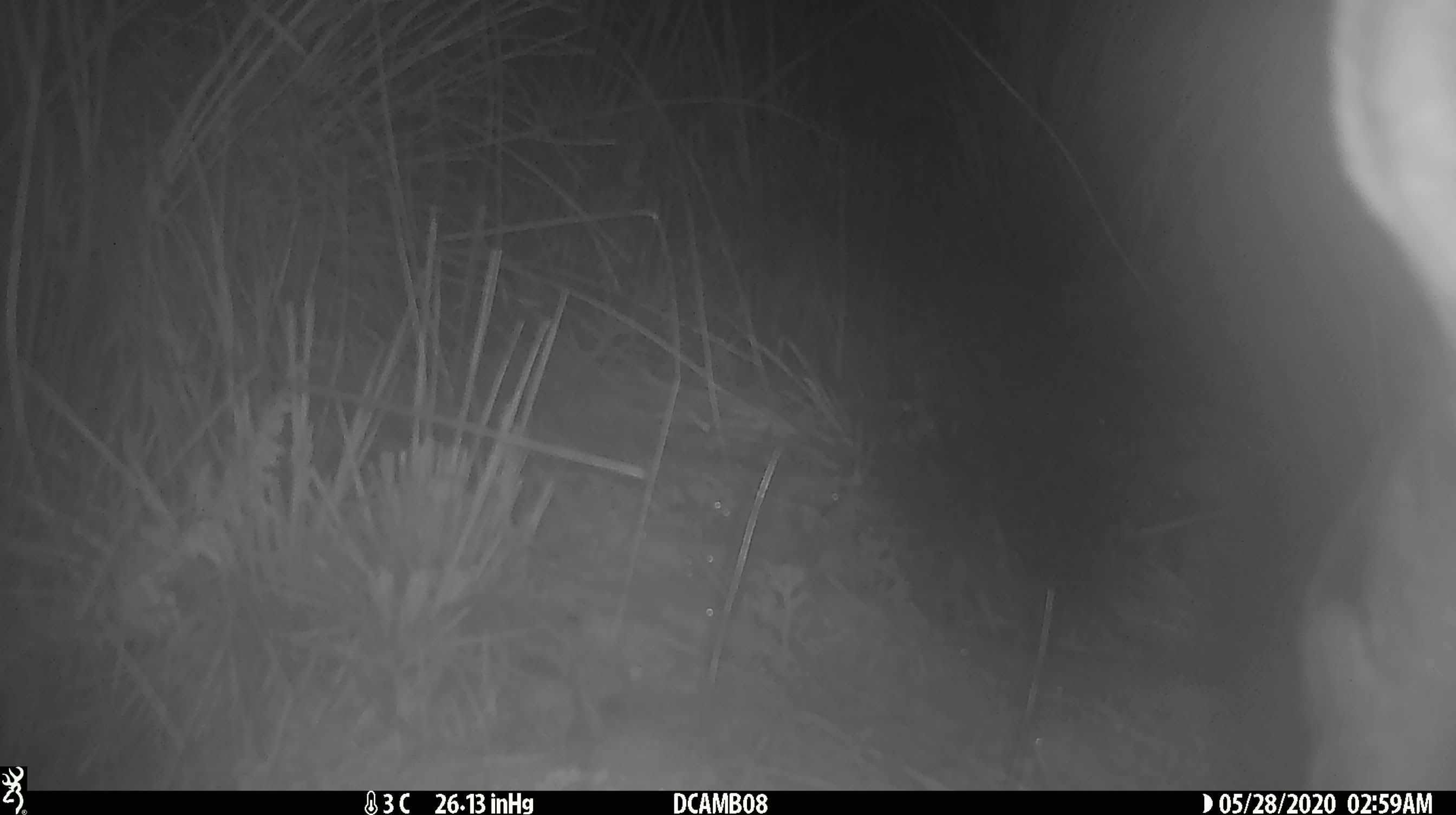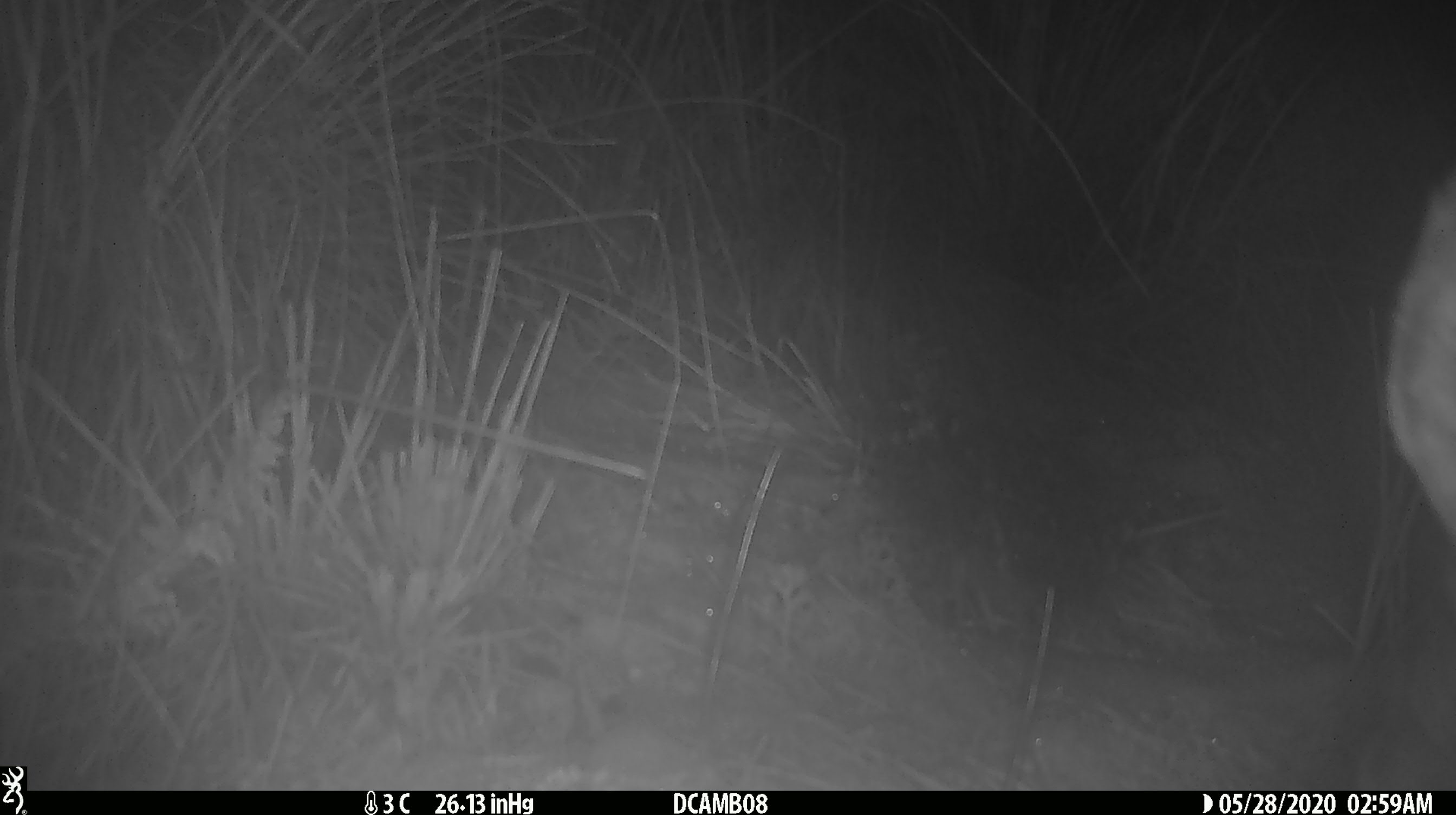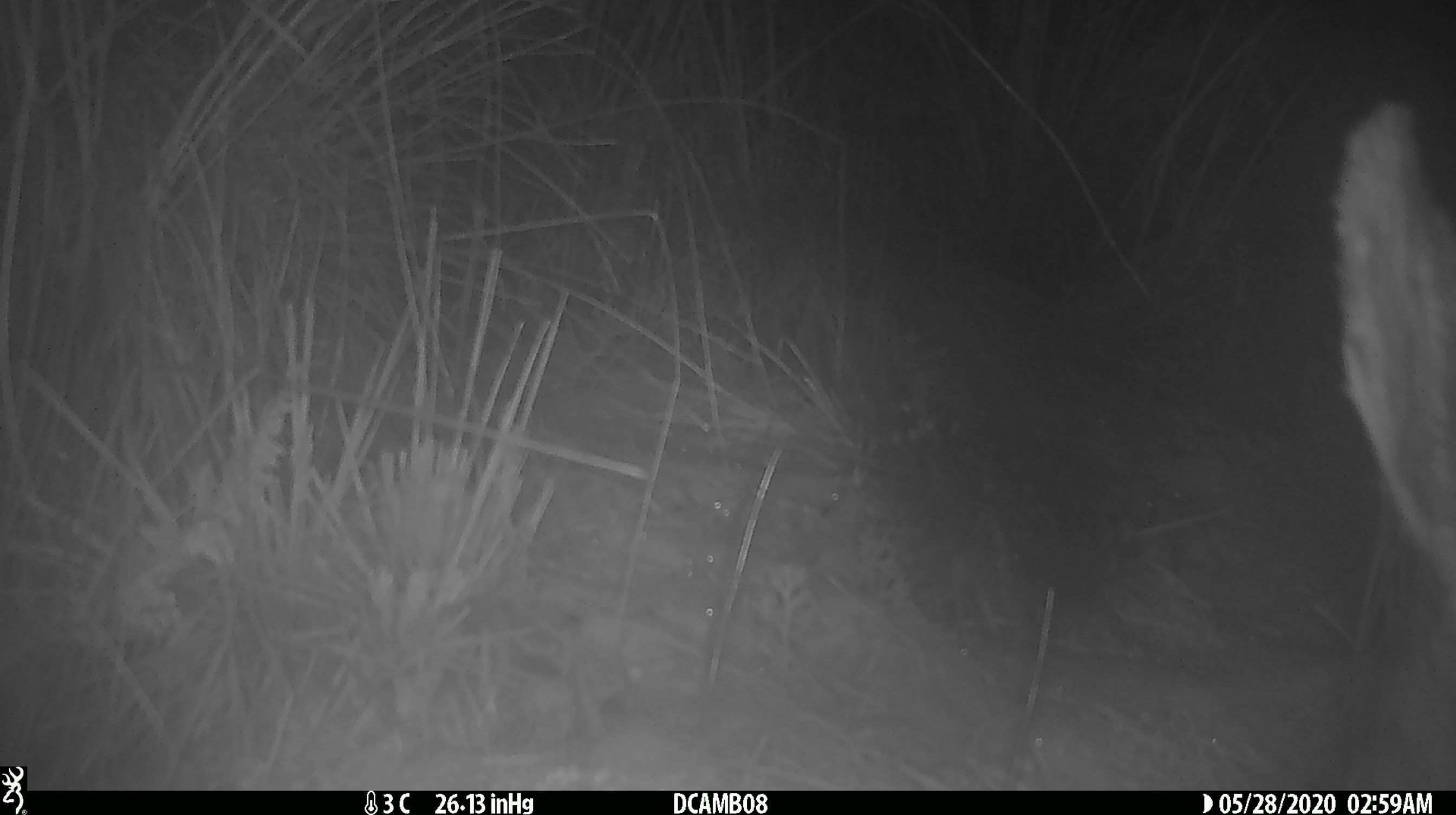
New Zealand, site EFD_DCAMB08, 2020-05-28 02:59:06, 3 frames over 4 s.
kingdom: Animalia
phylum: Chordata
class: Mammalia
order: Artiodactyla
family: Cervidae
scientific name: Cervidae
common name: deer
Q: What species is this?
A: Deer (Cervidae).